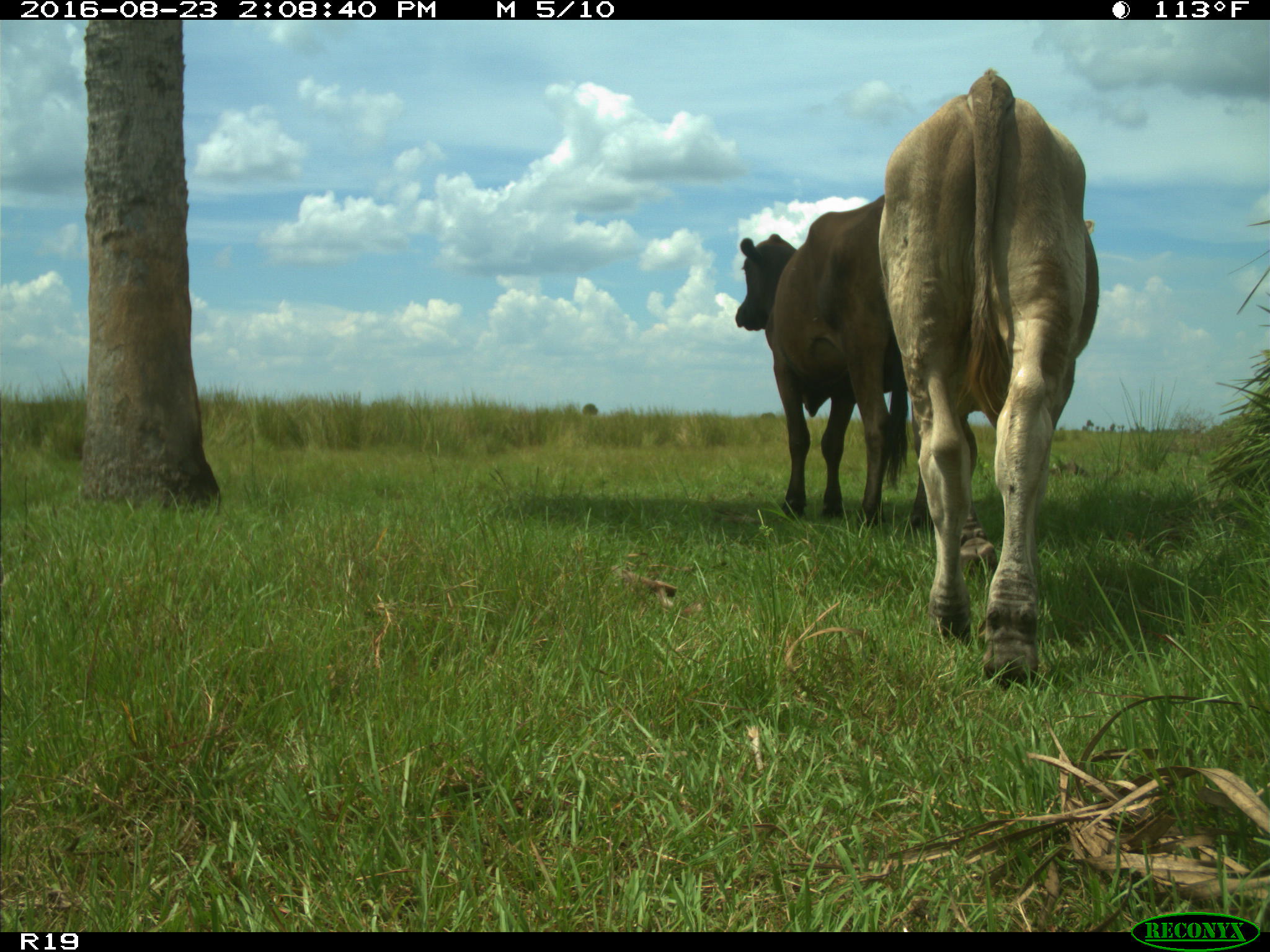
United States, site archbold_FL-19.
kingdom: Animalia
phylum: Chordata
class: Mammalia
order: Artiodactyla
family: Bovidae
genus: Bos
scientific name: Bos taurus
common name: domestic cow